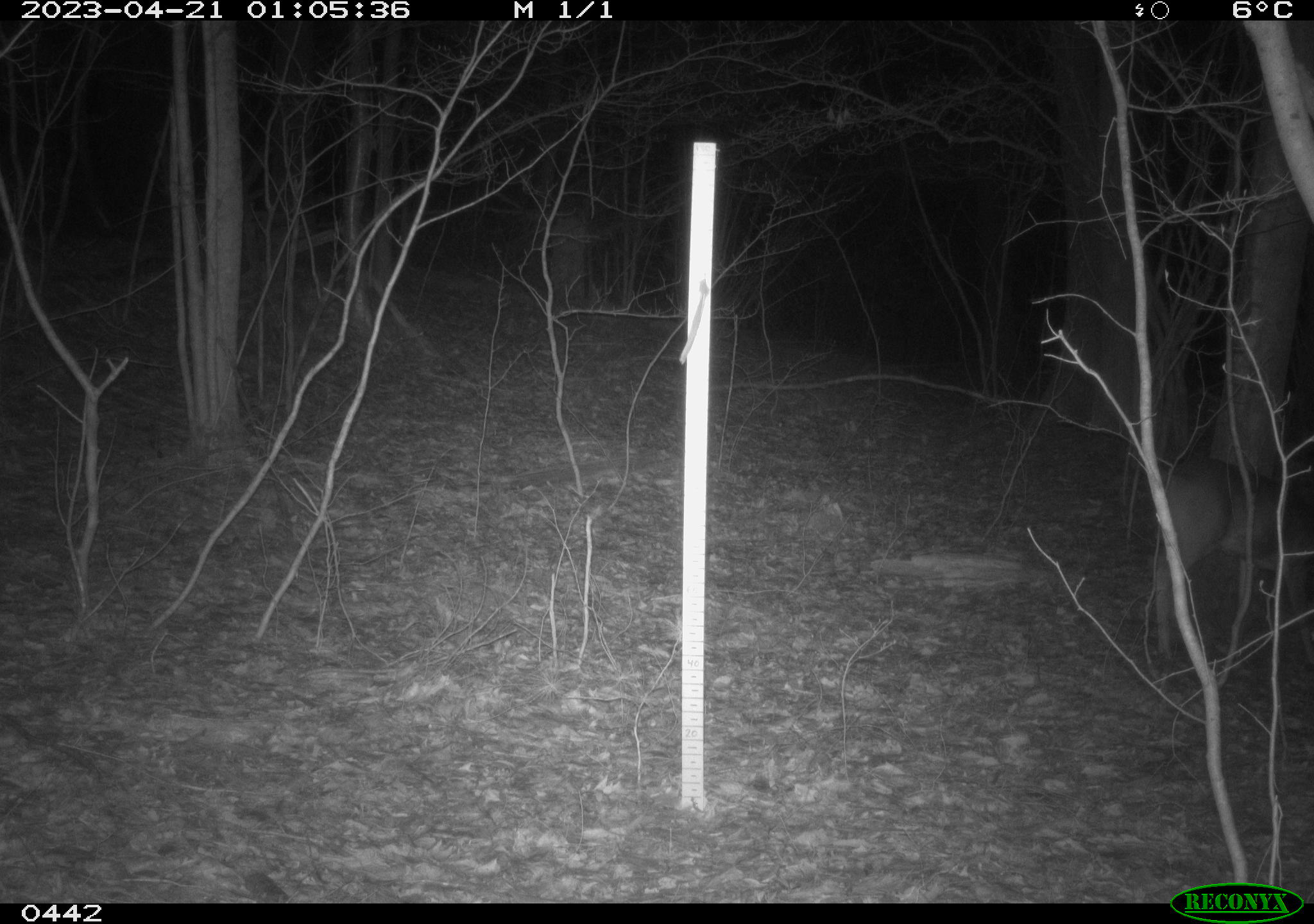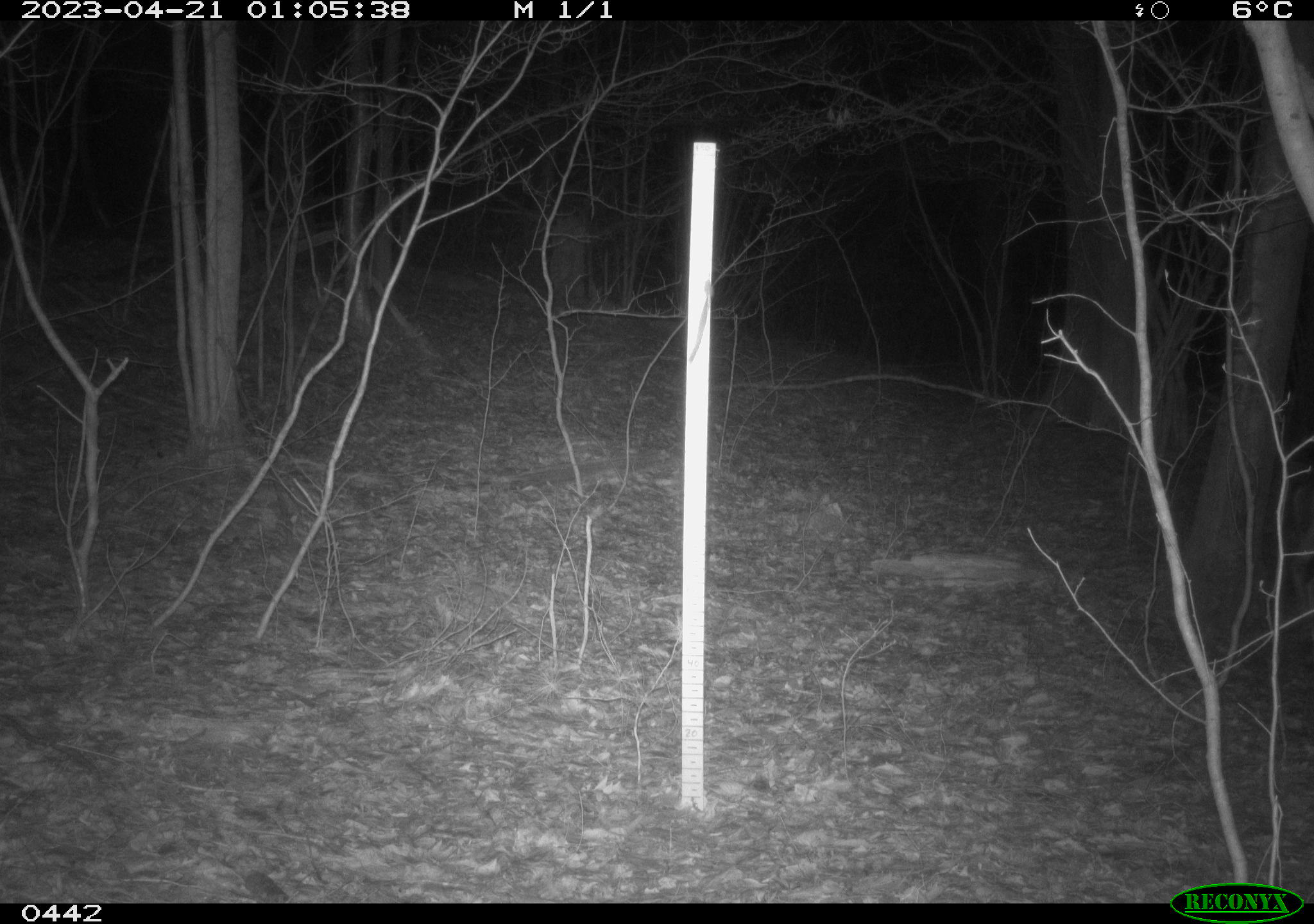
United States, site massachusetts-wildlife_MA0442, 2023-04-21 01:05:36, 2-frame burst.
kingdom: Animalia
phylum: Chordata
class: Mammalia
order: Artiodactyla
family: Cervidae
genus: Odocoileus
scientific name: Odocoileus virginianus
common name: white-tailed deer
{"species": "white-tailed deer (Odocoileus virginianus)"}